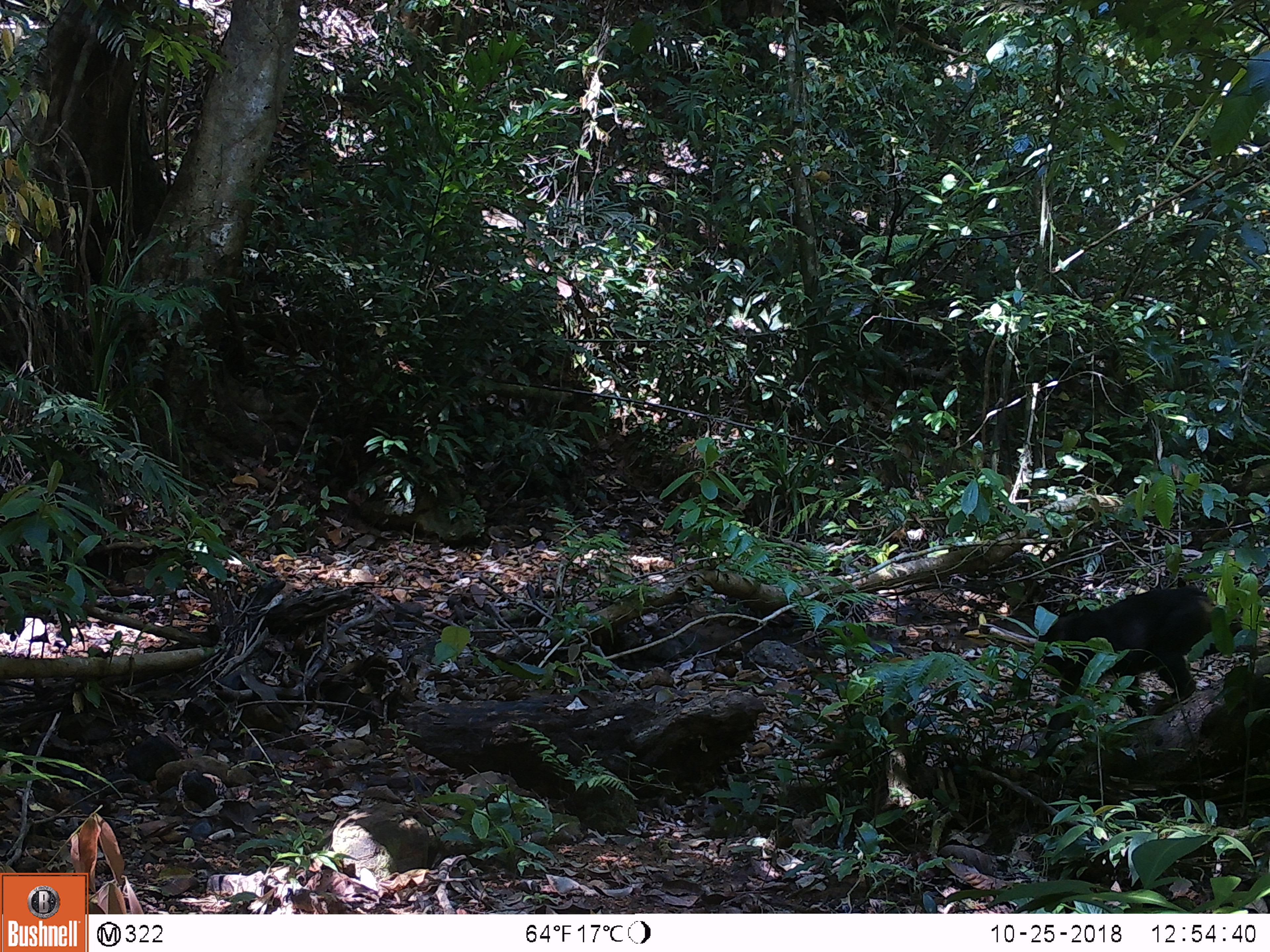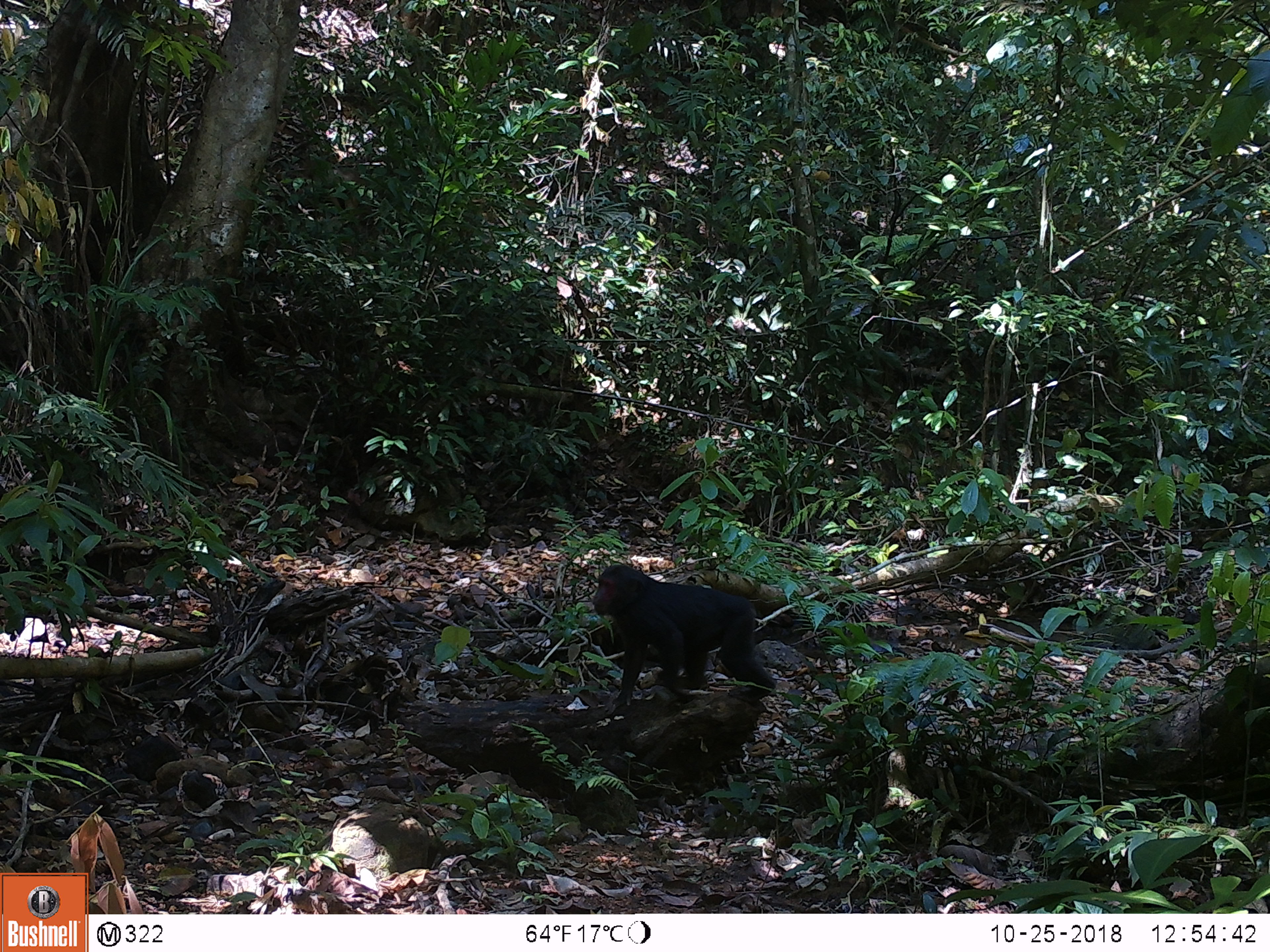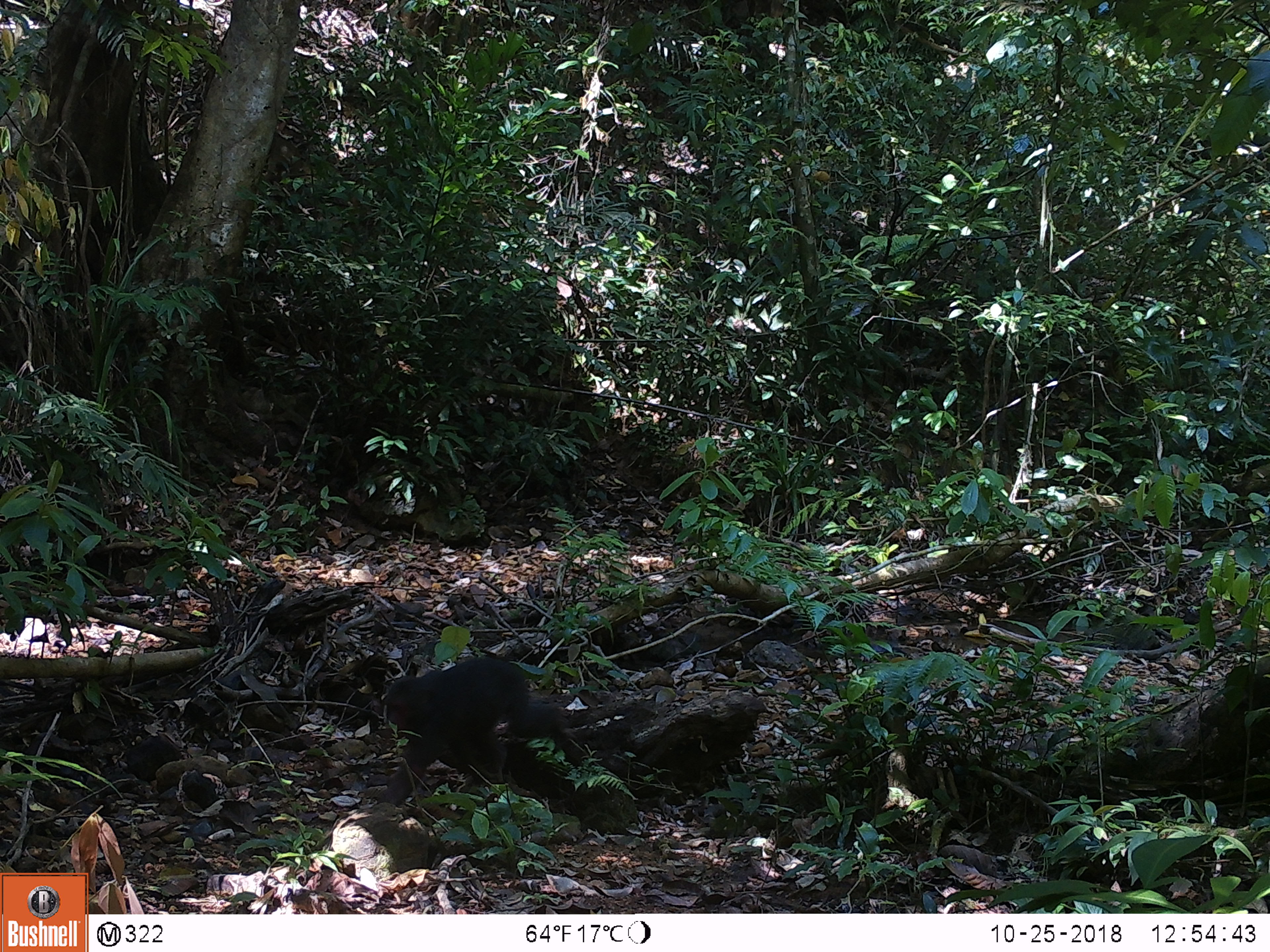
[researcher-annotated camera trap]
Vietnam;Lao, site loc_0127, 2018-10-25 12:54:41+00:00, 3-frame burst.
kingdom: Animalia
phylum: Chordata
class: Mammalia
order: Primates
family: Cercopithecidae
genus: Macaca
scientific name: Macaca arctoides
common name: stump-tailed macaque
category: stump tailed macaque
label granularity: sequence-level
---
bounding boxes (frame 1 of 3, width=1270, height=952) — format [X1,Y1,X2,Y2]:
stump tailed macaque: [1026,585,1270,775]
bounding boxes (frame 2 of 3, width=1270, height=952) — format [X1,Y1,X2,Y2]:
stump tailed macaque: [591,564,790,715]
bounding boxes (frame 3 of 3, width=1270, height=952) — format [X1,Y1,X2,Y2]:
stump tailed macaque: [376,657,569,806]